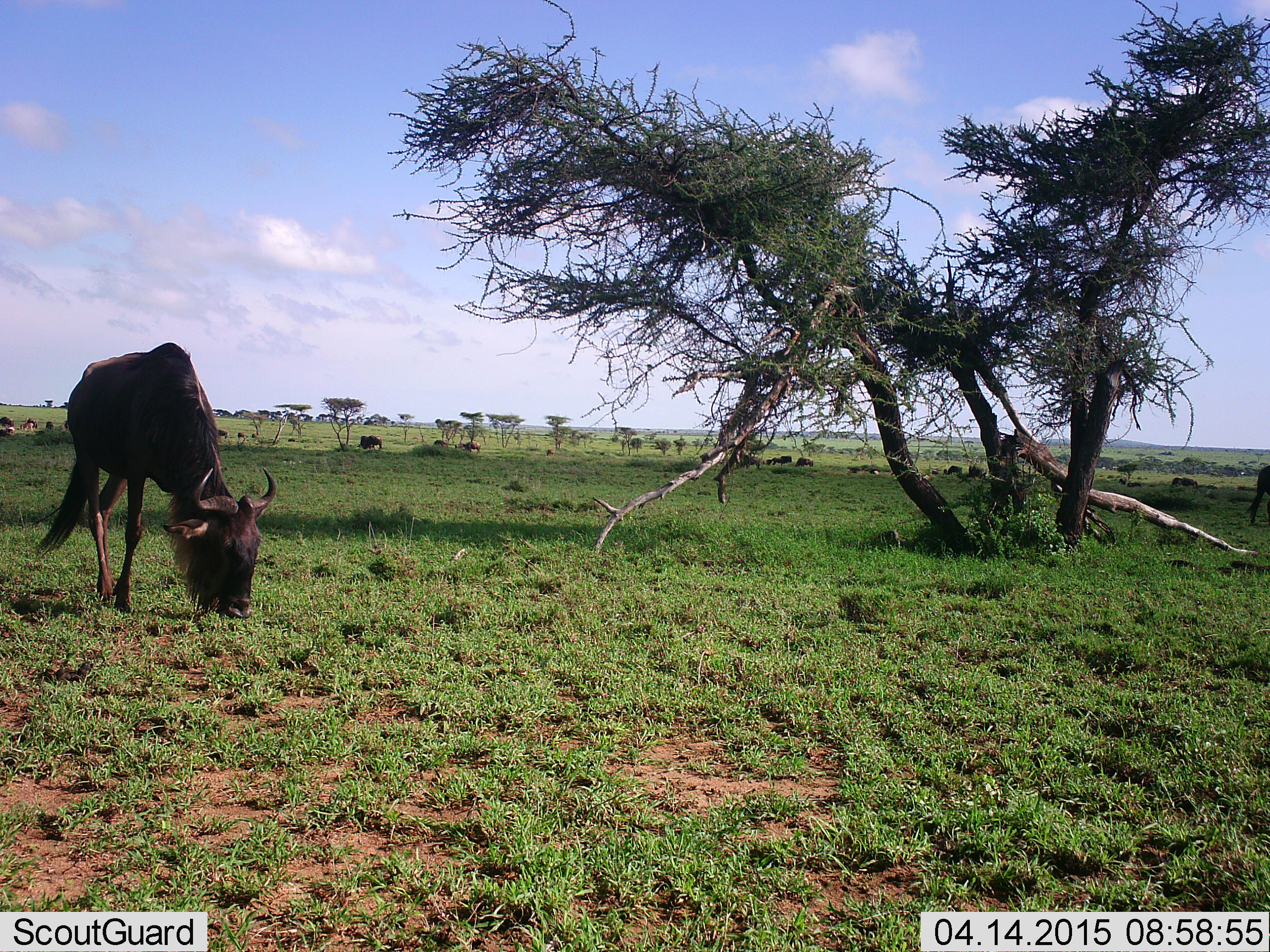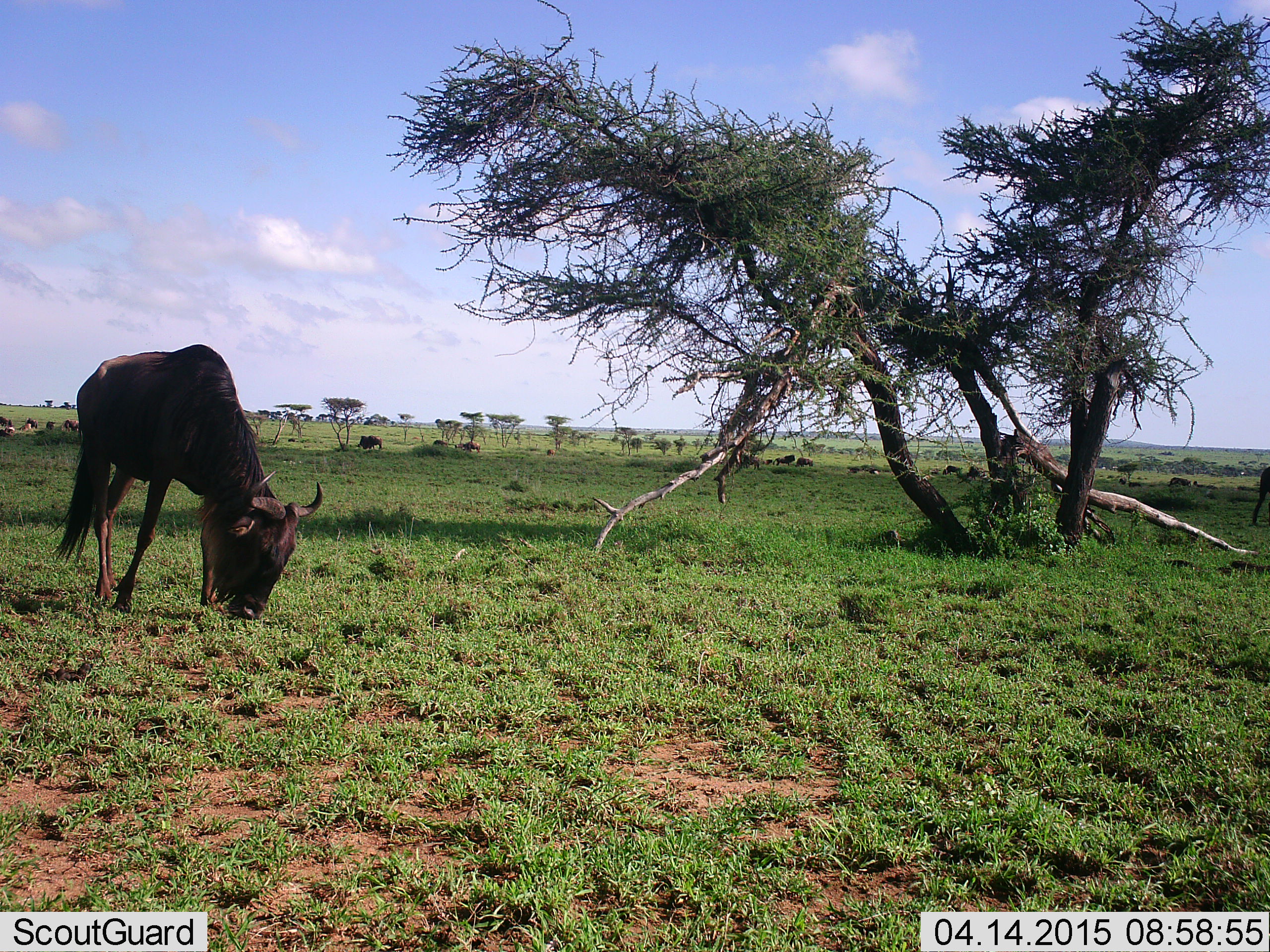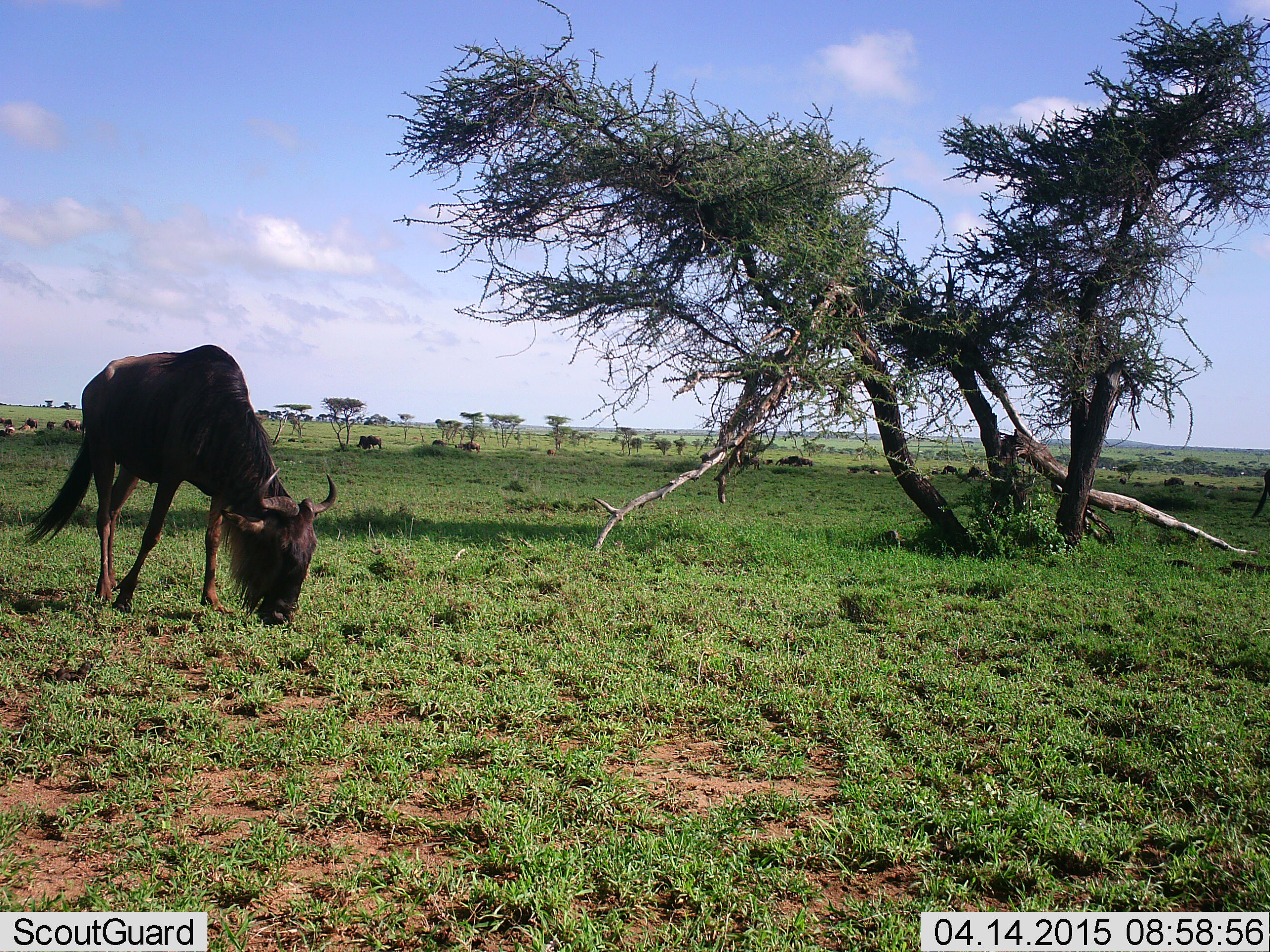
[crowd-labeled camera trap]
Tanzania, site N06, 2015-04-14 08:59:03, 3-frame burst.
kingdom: Animalia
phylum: Chordata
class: Mammalia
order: Artiodactyla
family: Bovidae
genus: Connochaetes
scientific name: Connochaetes taurinus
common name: blue wildebeest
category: wildebeest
Wildebeest (blue wildebeest) (Connochaetes taurinus), count 11-50. Behavior (volunteer vote fractions): standing 40%, resting 10%, moving 10%, interacting 0%. Young present (vote fraction): 0%. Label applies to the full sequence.